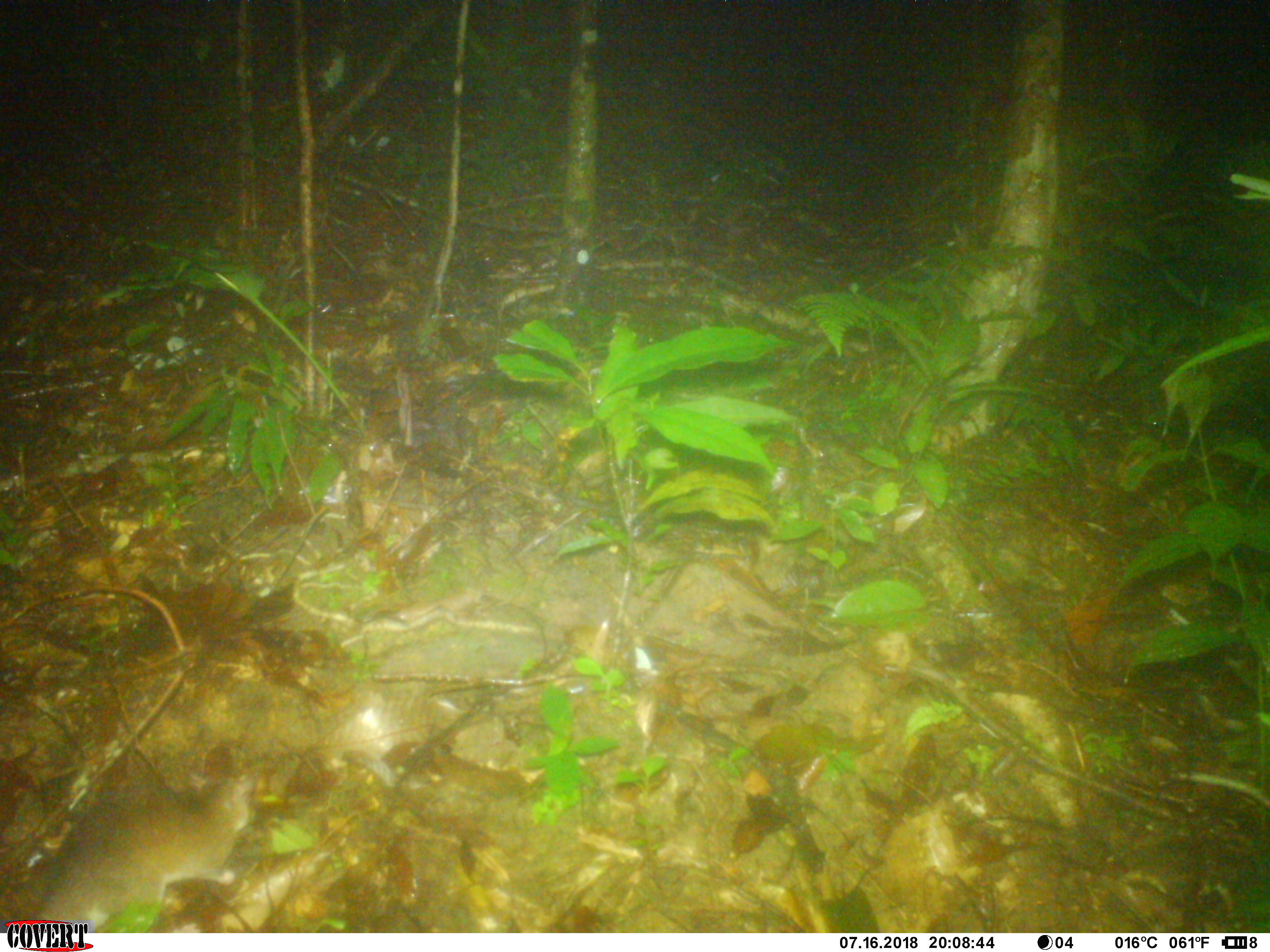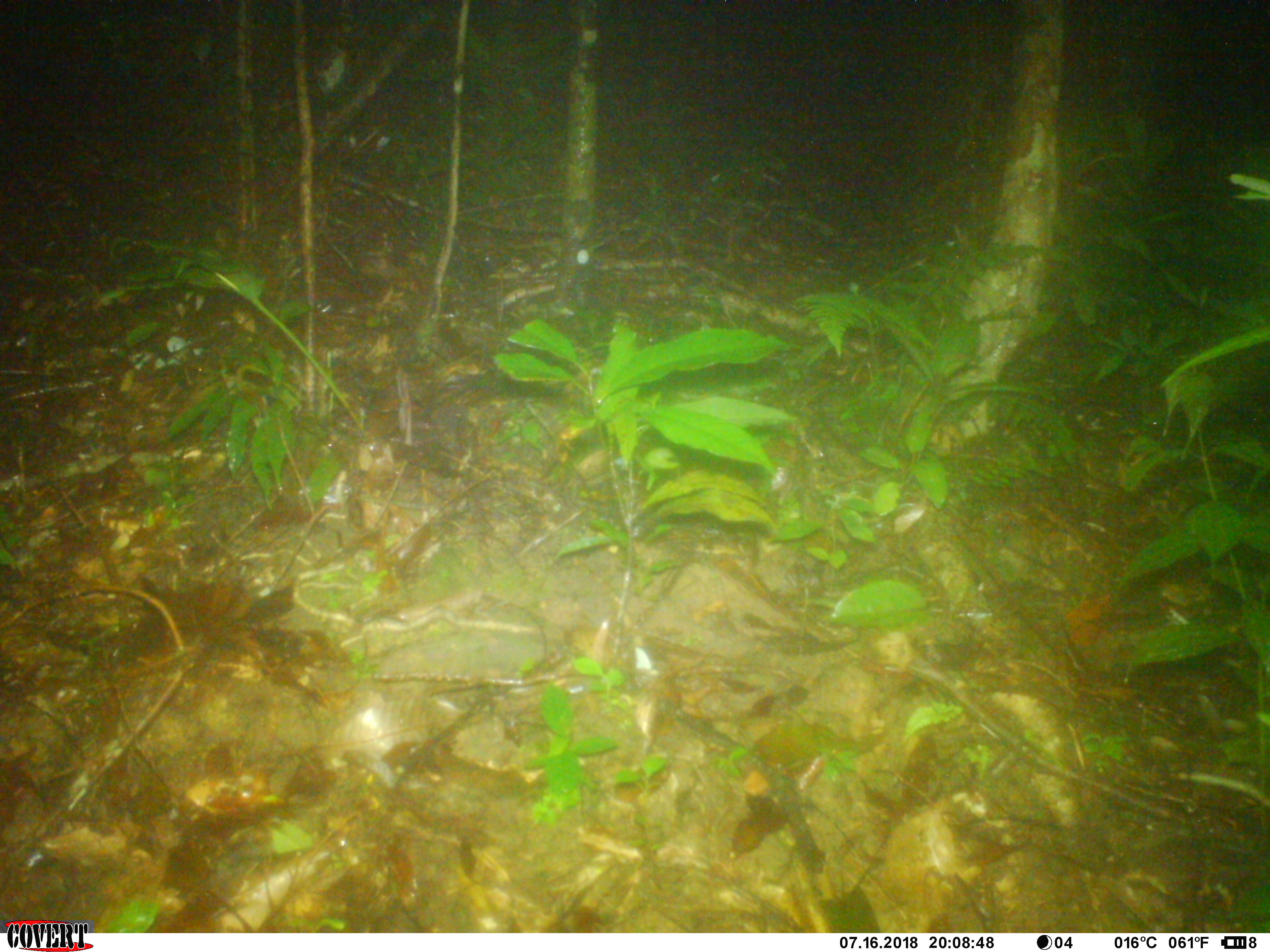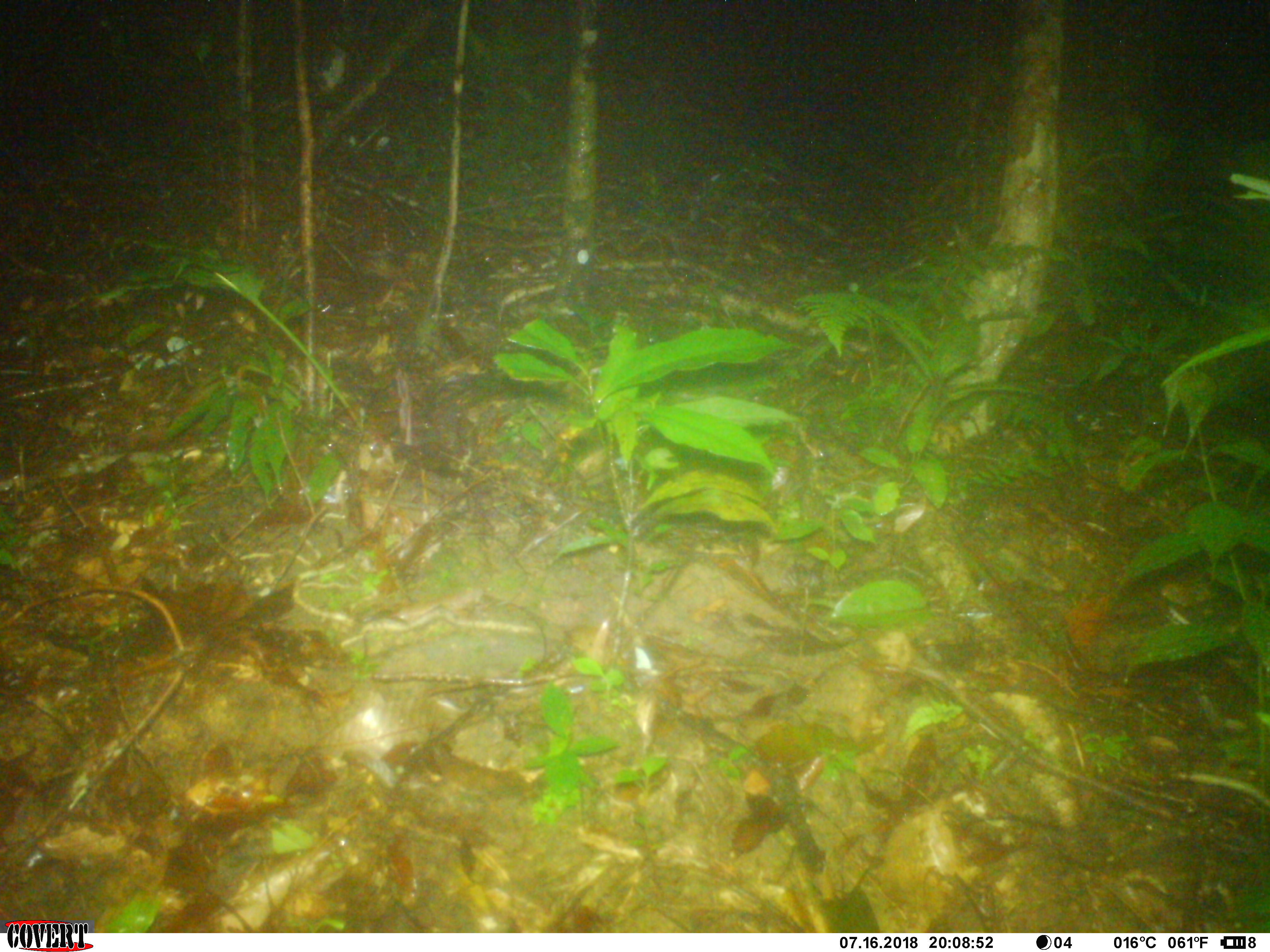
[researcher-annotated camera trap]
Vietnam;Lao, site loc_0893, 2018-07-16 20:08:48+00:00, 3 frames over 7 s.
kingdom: Animalia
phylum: Chordata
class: Mammalia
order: Rodentia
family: Muridae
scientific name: Muridae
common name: old-world mice and rats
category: unidentified murid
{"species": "unidentified murid (old-world mice and rats) (Muridae)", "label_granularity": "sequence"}